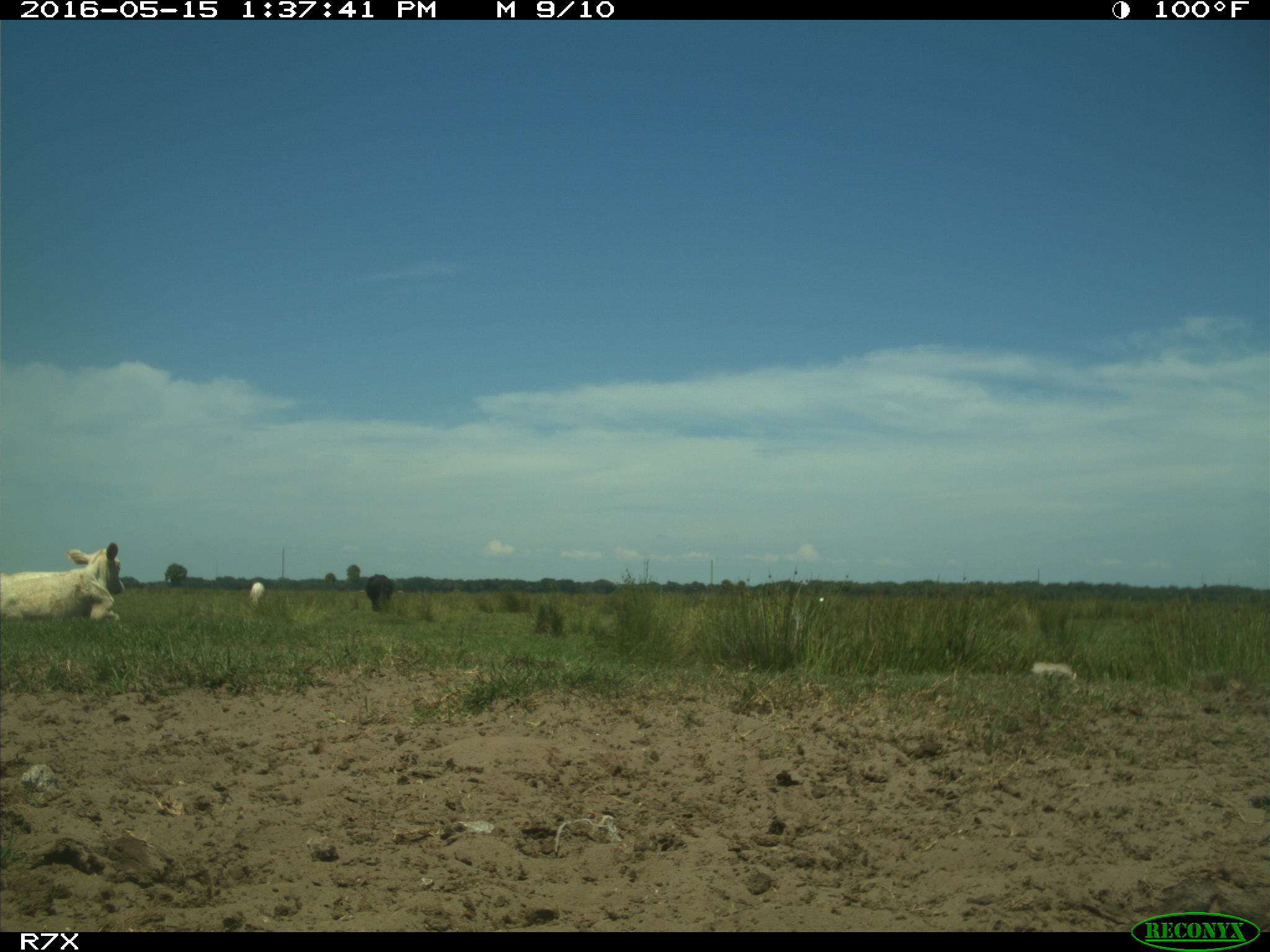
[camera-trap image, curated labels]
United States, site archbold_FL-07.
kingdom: Animalia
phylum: Chordata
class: Mammalia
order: Artiodactyla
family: Bovidae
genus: Bos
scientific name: Bos taurus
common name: domestic cow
Bos taurus (domestic cow).